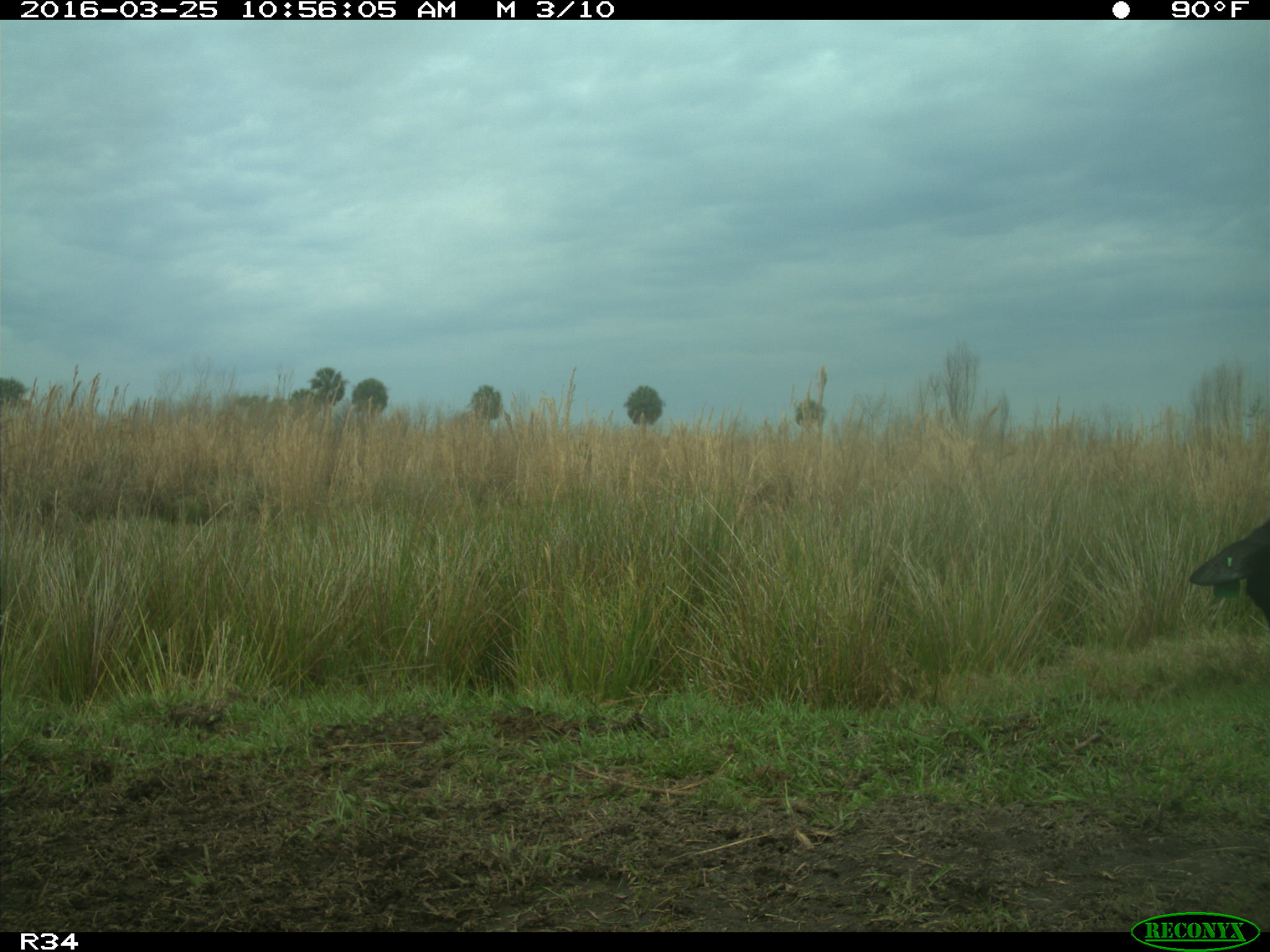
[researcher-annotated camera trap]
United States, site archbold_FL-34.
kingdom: Animalia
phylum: Chordata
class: Mammalia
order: Artiodactyla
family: Bovidae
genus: Bos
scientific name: Bos taurus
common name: domestic cow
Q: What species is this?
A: Bos taurus (domestic cow).